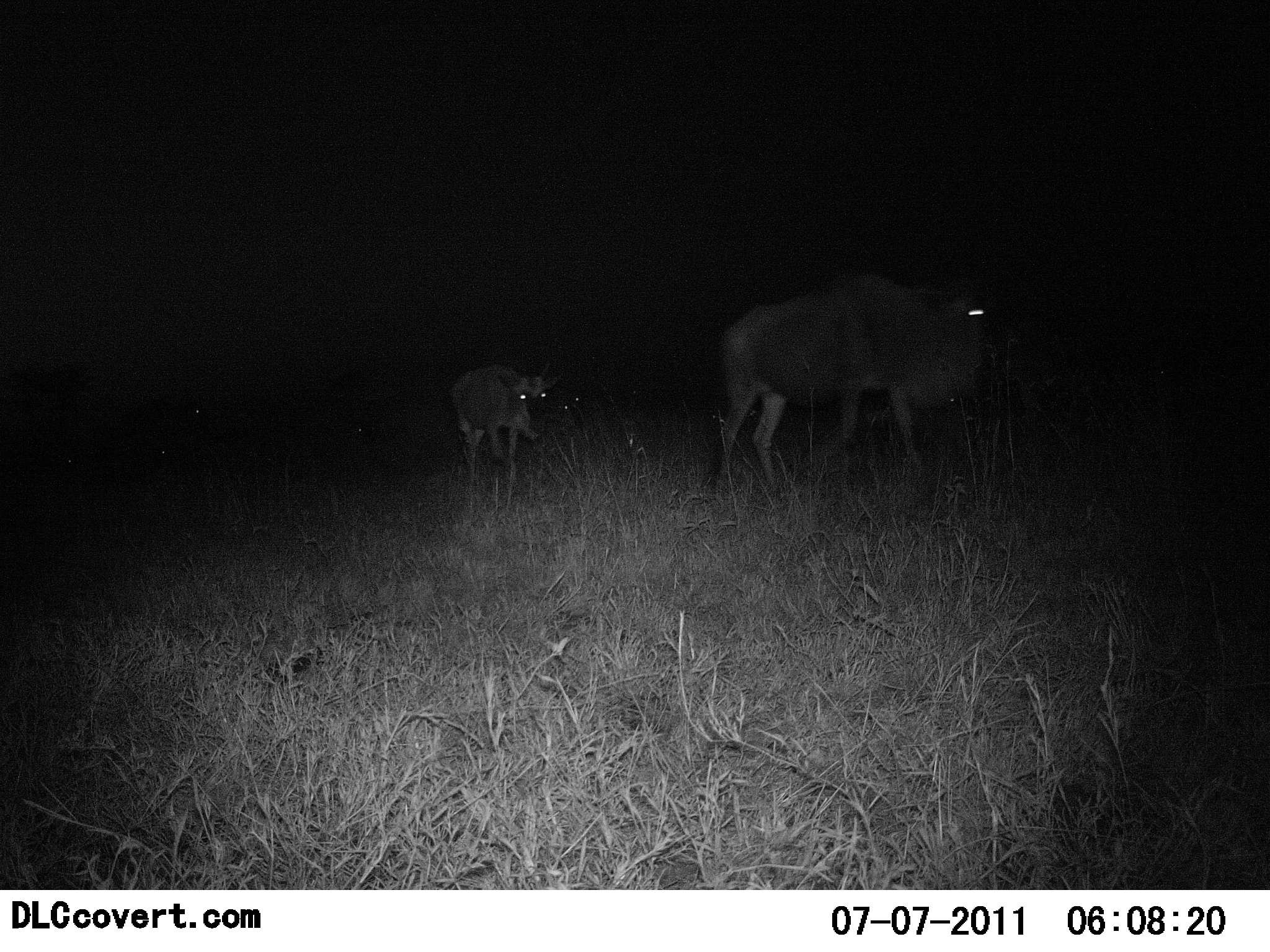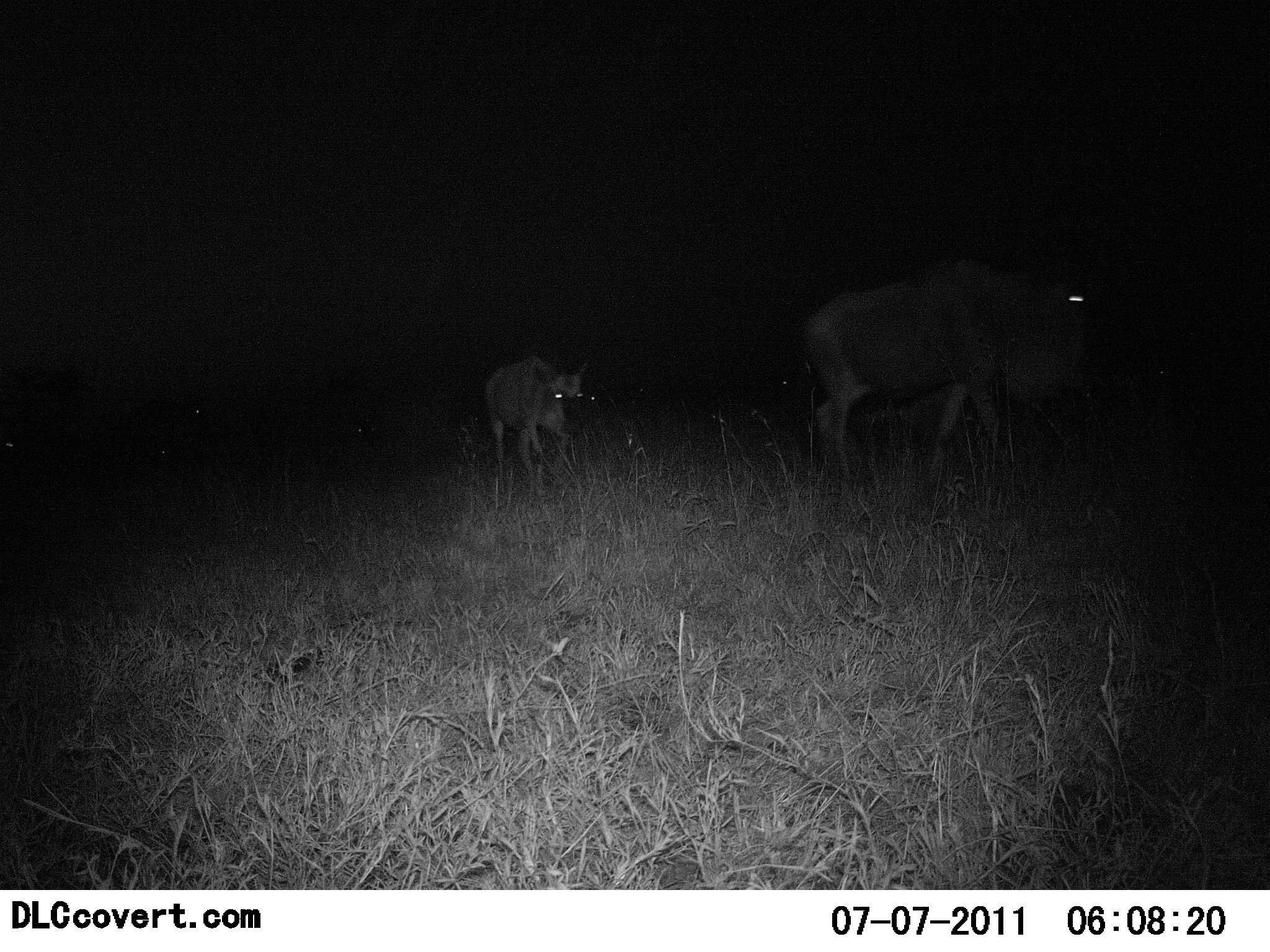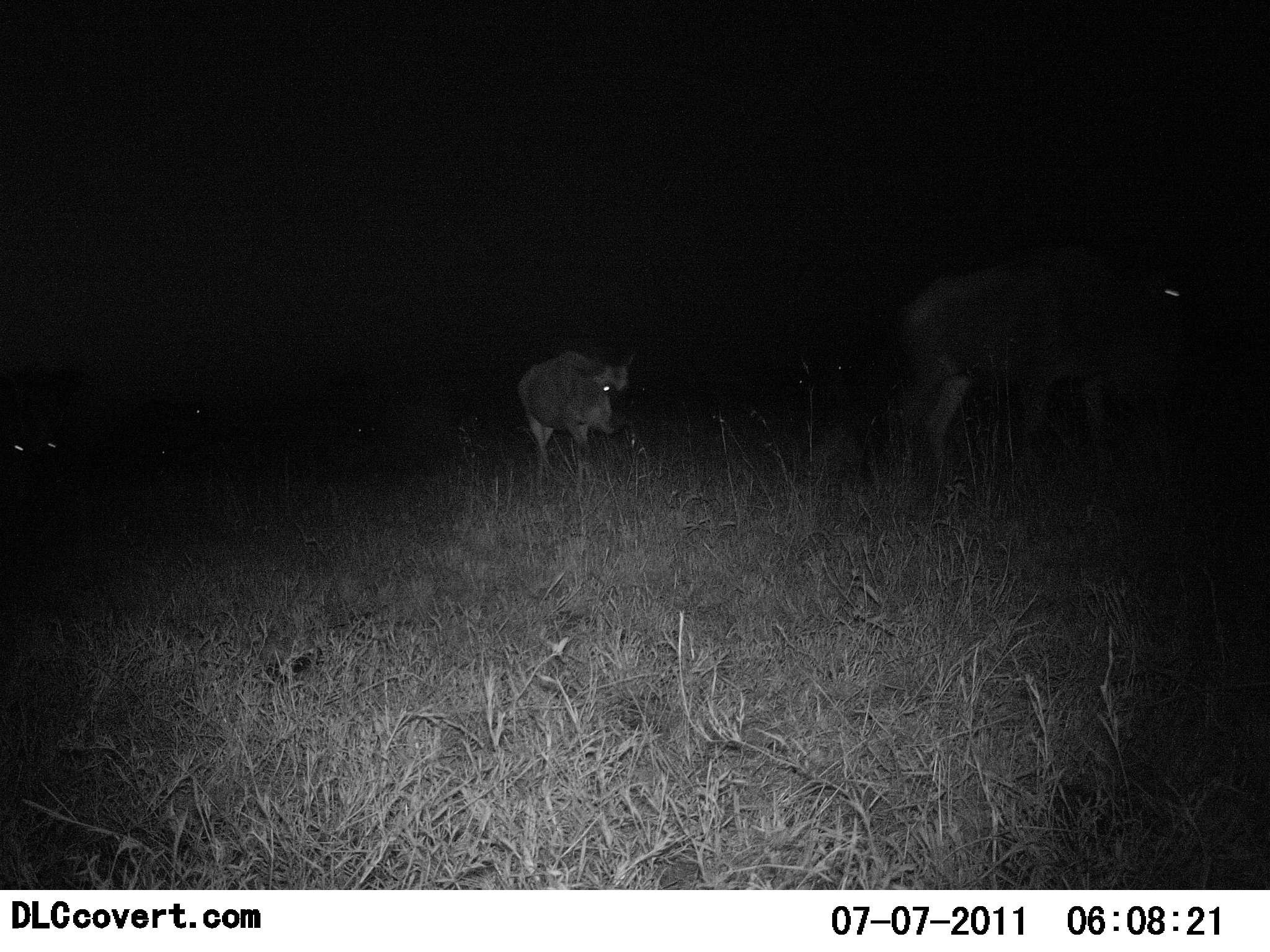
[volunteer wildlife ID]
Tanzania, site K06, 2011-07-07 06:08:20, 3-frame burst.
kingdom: Animalia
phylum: Chordata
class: Mammalia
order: Artiodactyla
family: Bovidae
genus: Connochaetes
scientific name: Connochaetes taurinus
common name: blue wildebeest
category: wildebeest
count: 3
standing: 10%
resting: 0%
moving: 100%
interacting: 0%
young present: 30%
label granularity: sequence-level